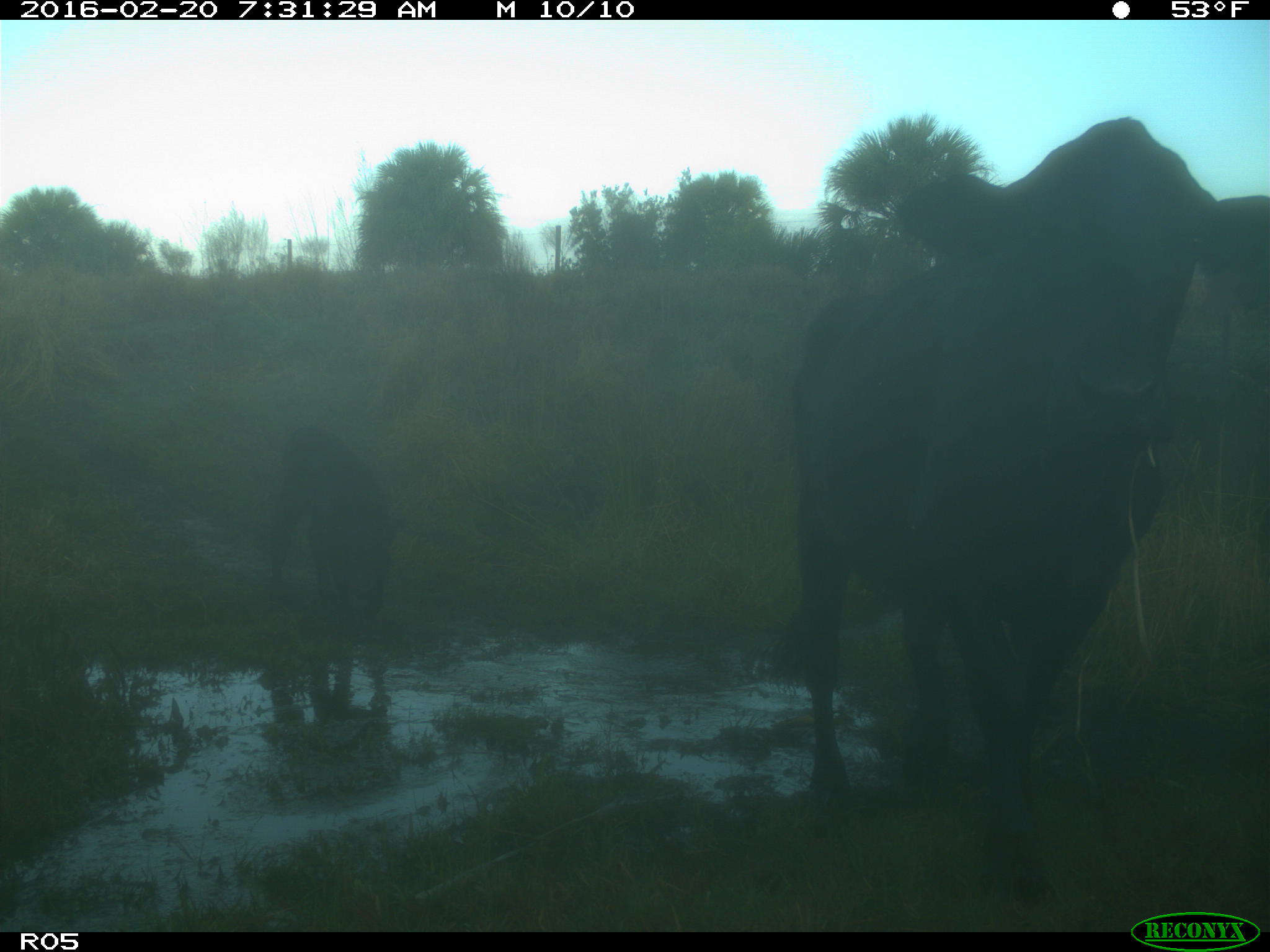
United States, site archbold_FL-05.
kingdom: Animalia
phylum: Chordata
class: Mammalia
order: Artiodactyla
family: Bovidae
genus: Bos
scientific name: Bos taurus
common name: domestic cow